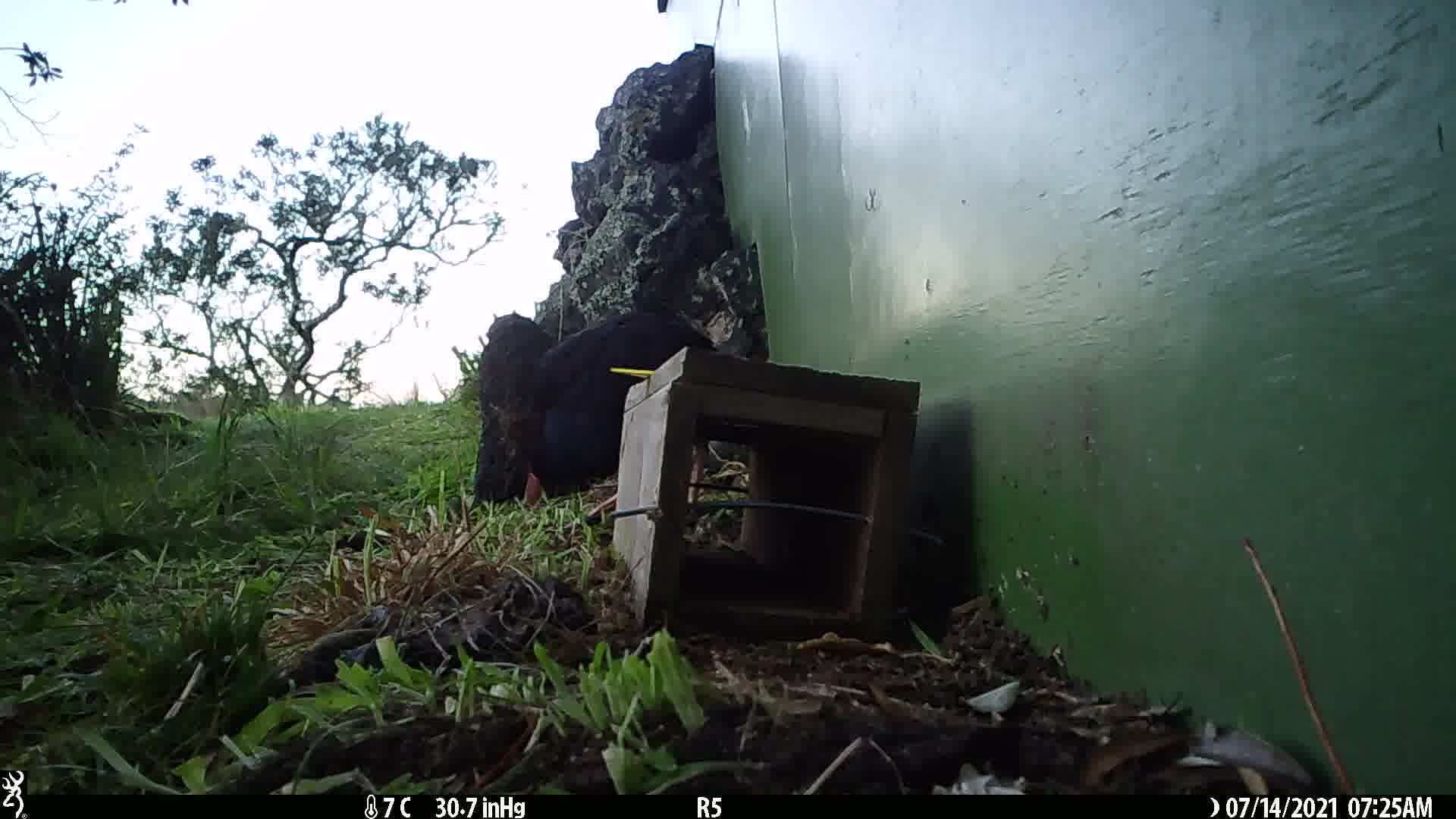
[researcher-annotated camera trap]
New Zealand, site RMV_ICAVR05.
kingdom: Animalia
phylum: Chordata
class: Aves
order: Gruiformes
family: Rallidae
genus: Porphyrio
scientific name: Porphyrio melanotus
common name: australasian swamphen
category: pukeko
Pukeko (australasian swamphen) (Porphyrio melanotus).